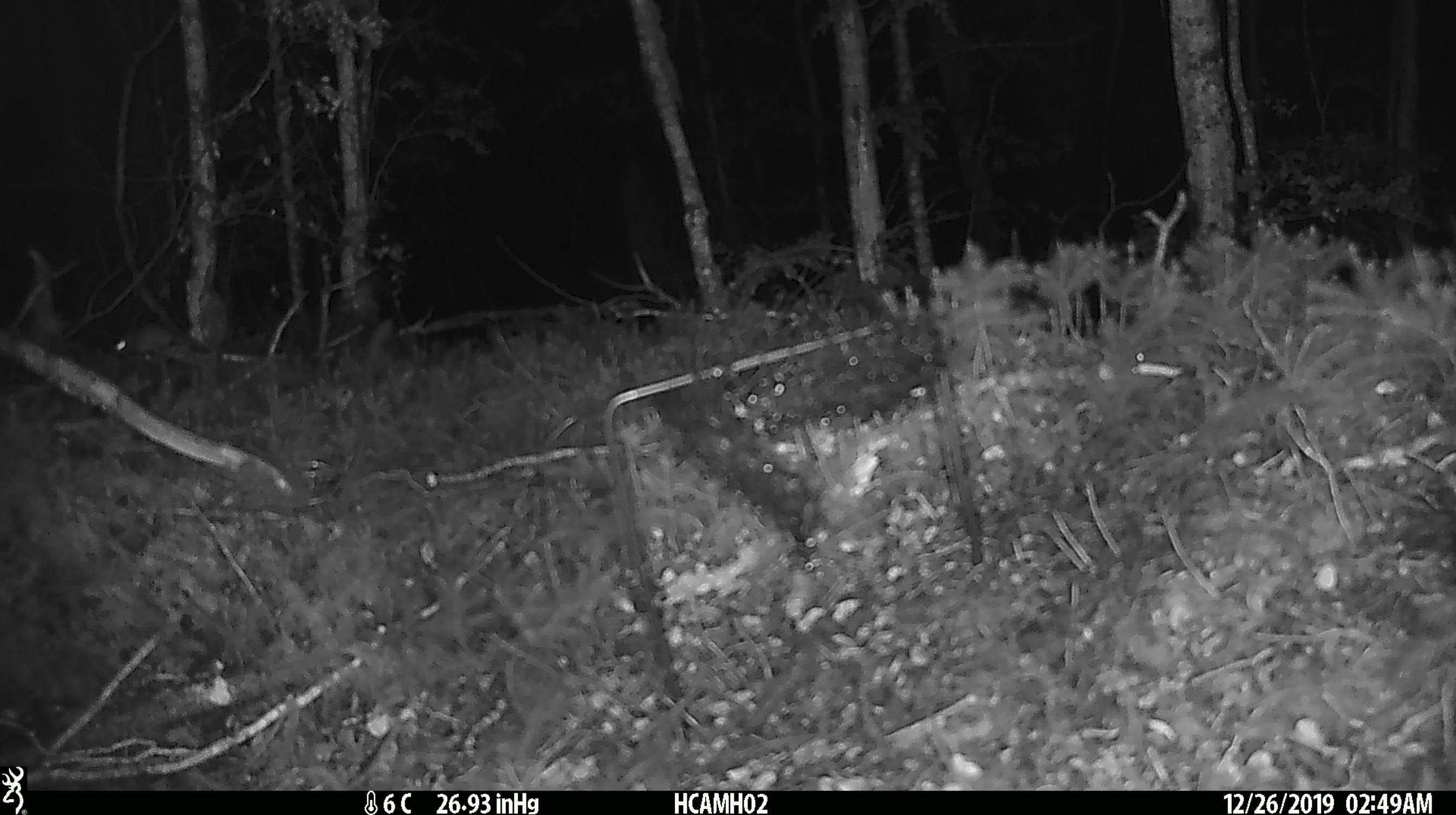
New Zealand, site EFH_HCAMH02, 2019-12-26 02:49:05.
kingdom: Animalia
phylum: Chordata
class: Mammalia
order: Rodentia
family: Muridae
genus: Mus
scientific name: Mus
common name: mouse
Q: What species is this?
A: Mouse (Mus).